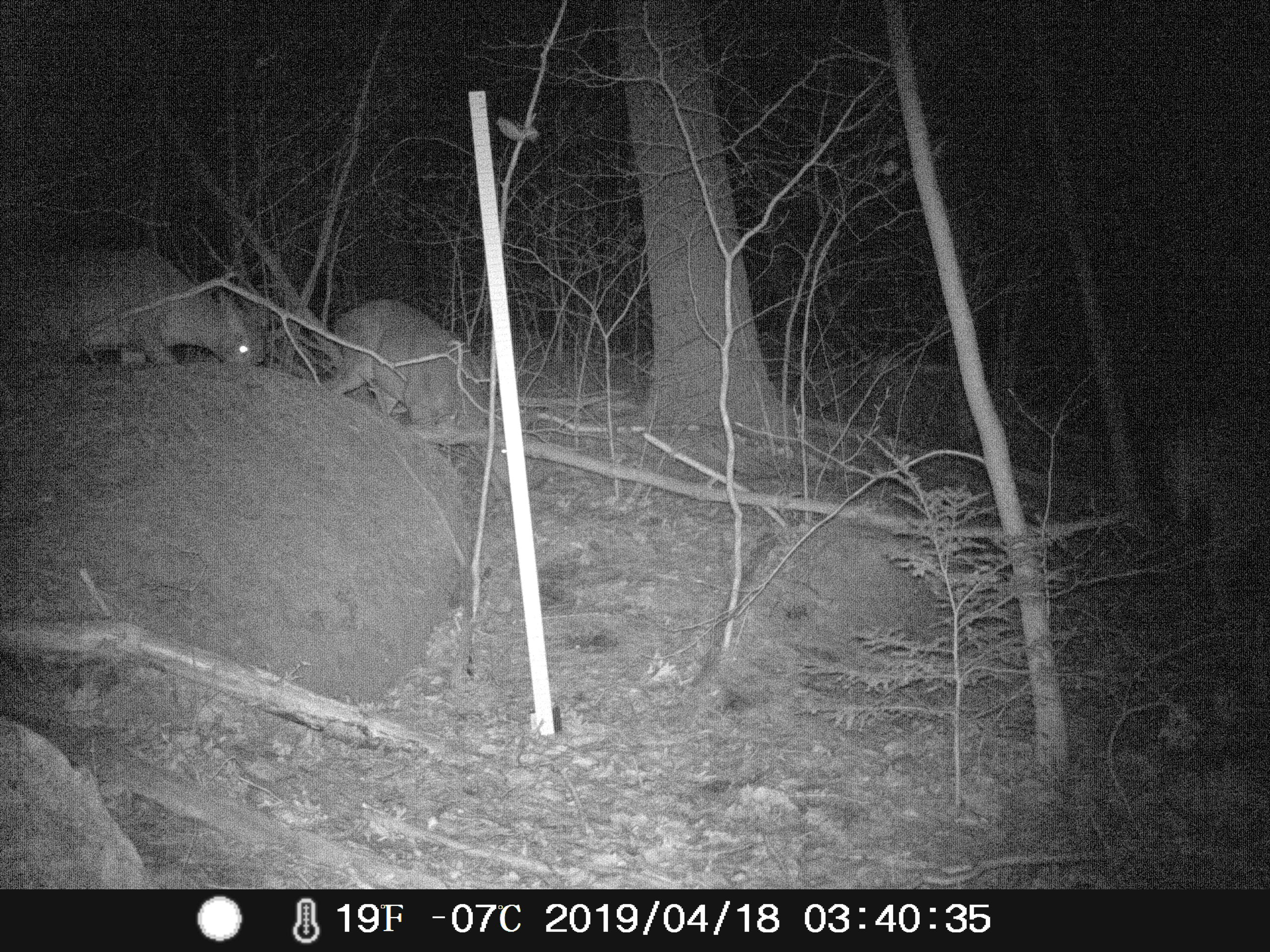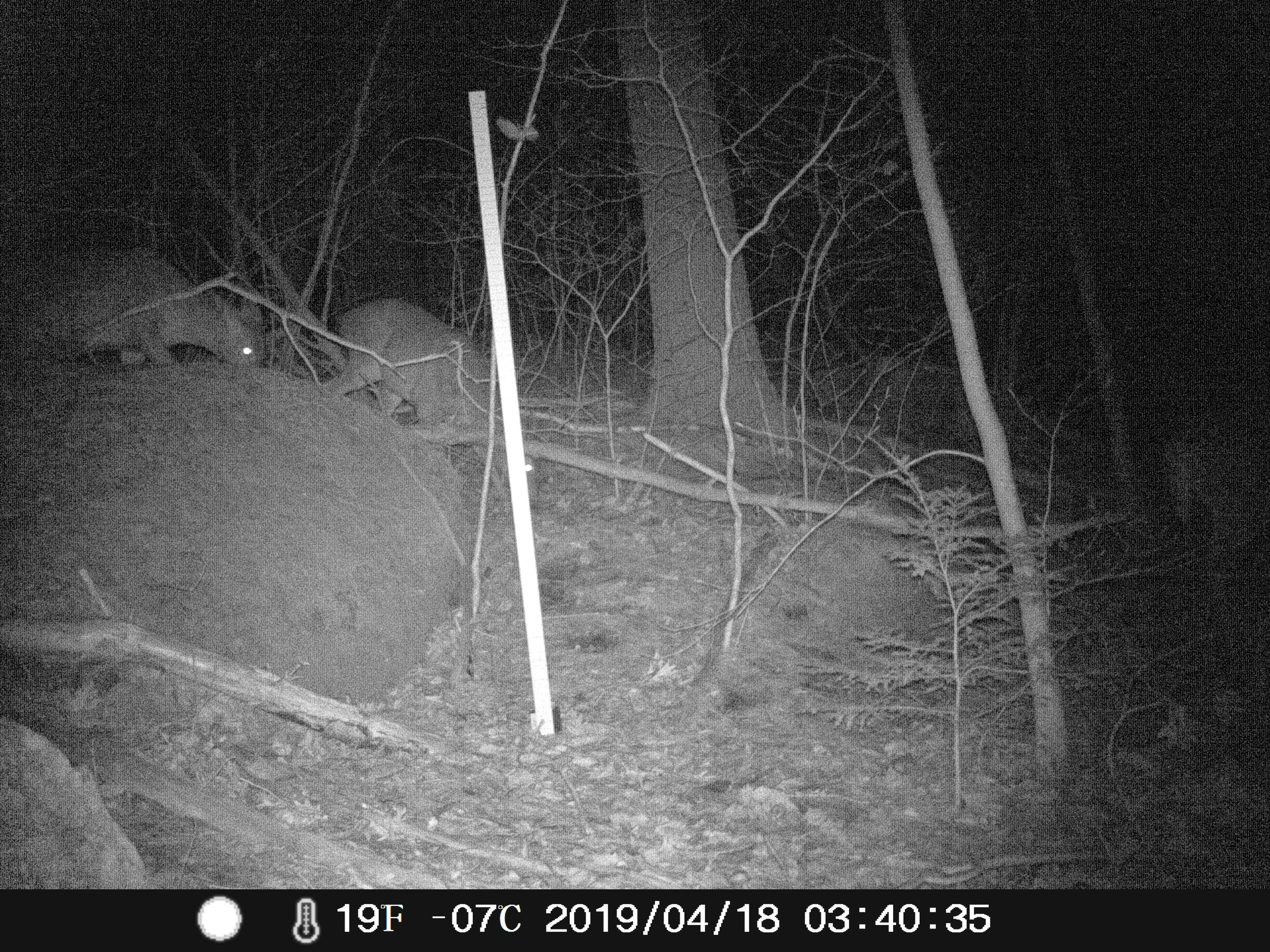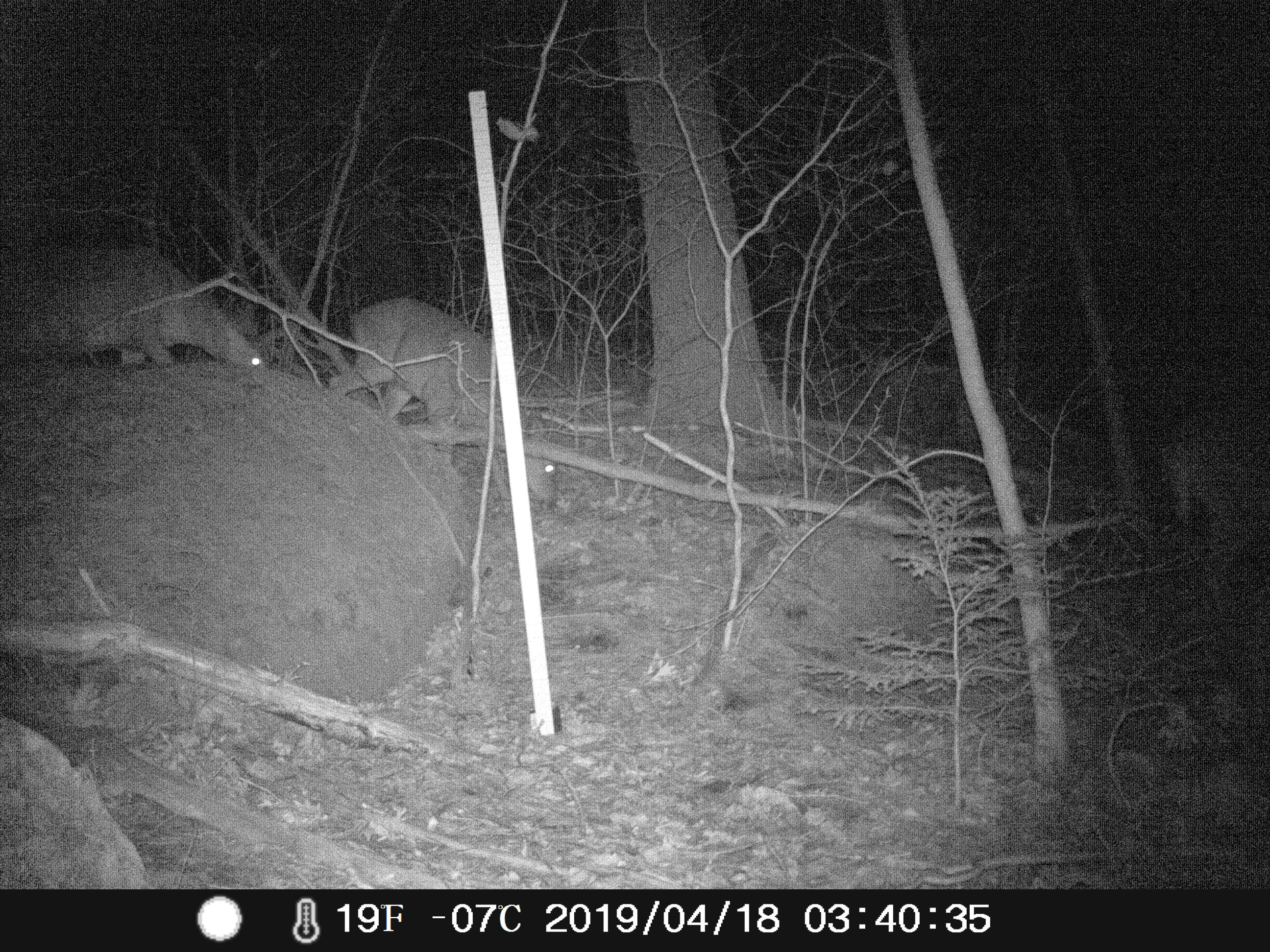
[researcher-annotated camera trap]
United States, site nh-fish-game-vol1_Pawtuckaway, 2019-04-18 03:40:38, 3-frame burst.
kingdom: Animalia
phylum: Chordata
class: Mammalia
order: Artiodactyla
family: Cervidae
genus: Odocoileus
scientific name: Odocoileus virginianus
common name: white-tailed deer